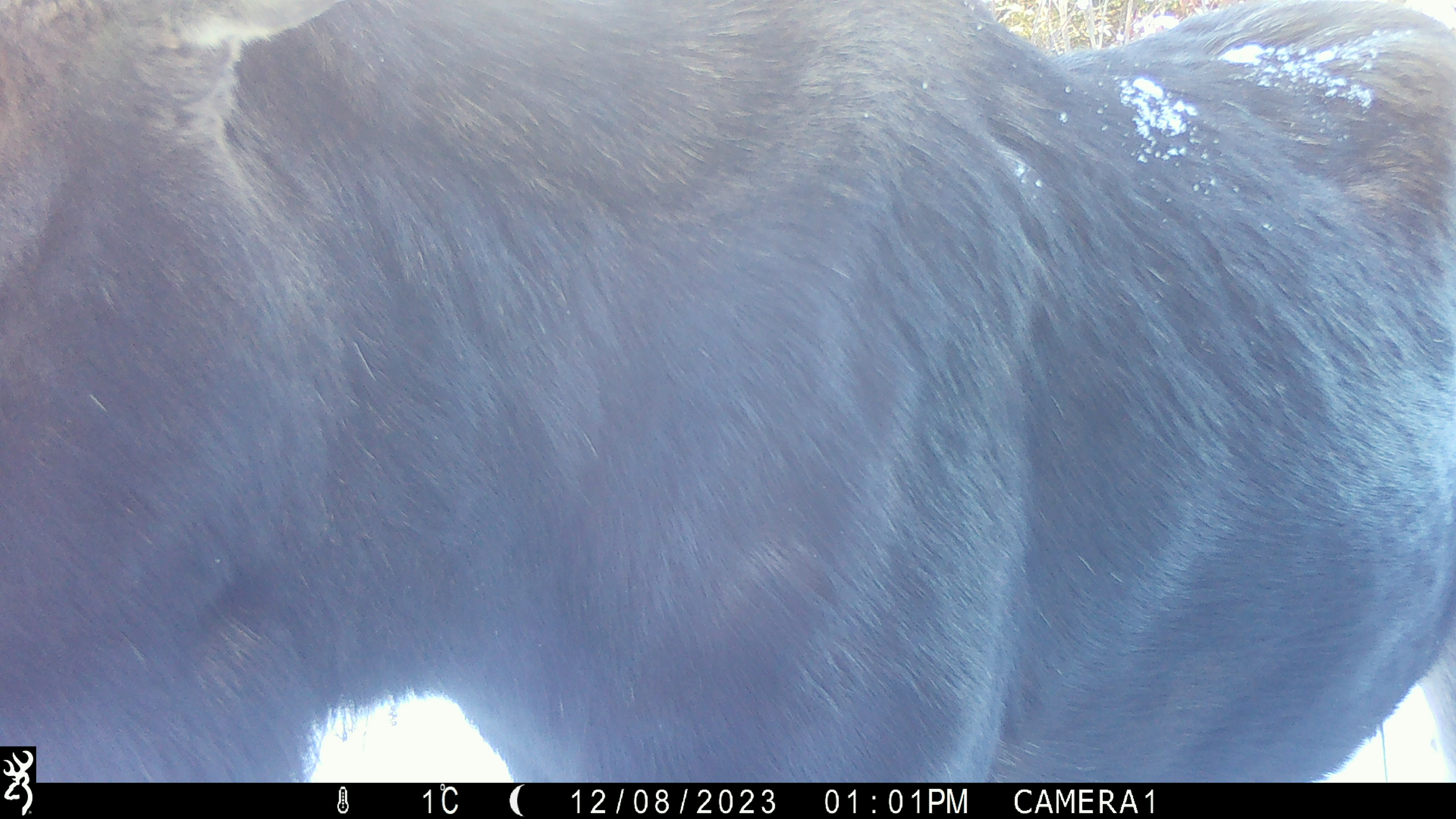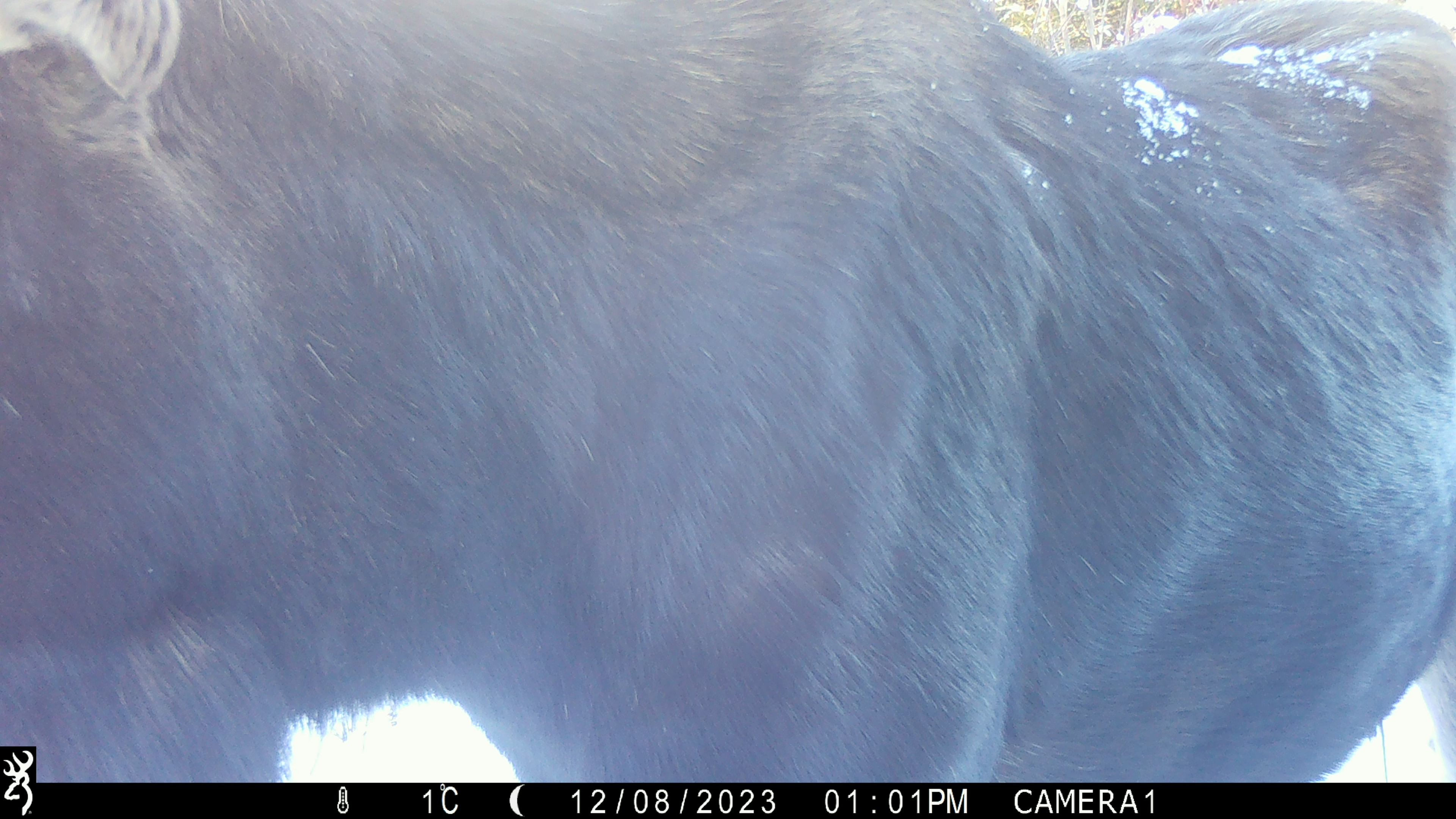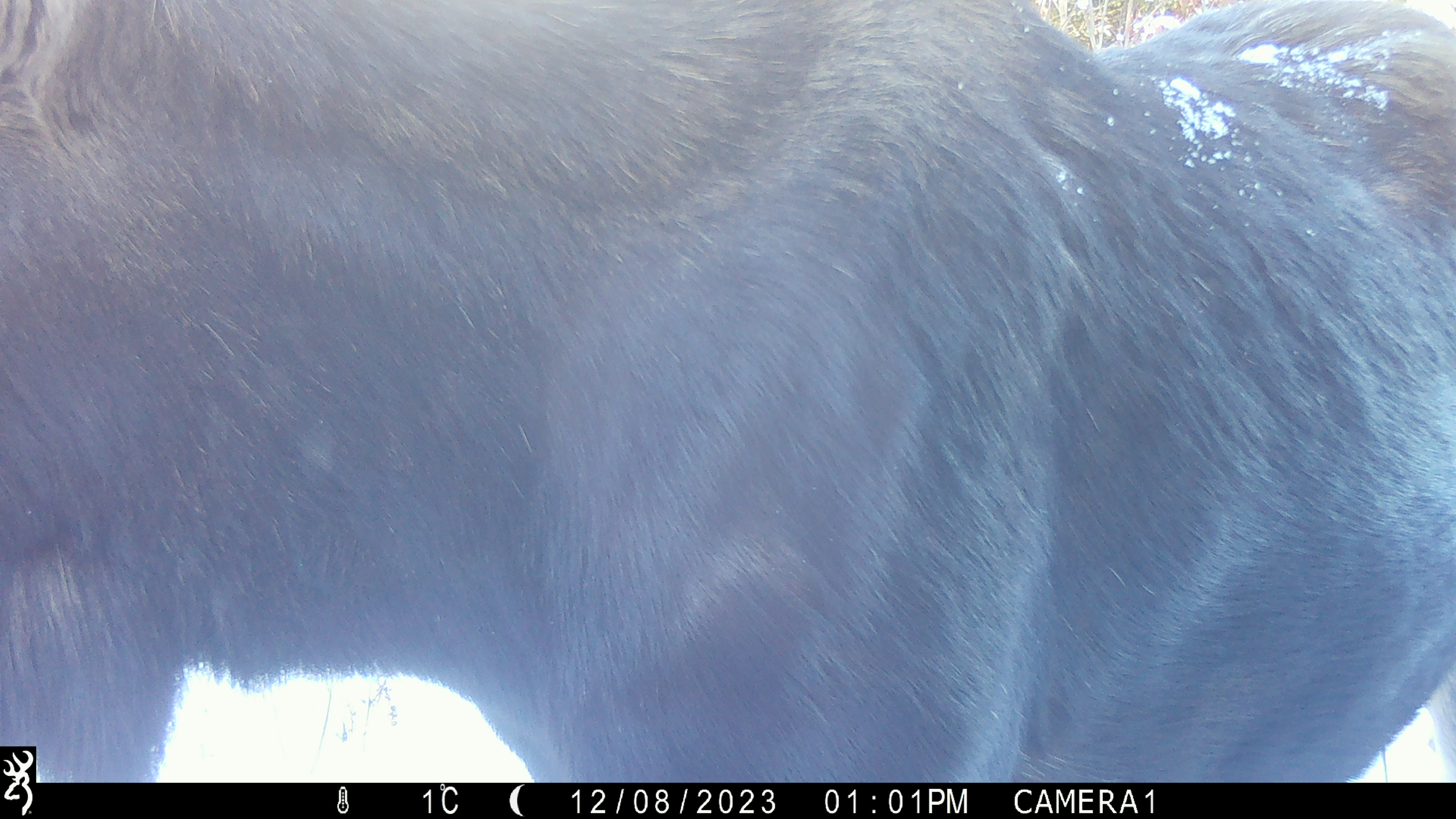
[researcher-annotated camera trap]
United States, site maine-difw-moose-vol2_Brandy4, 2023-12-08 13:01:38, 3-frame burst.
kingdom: Animalia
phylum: Chordata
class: Mammalia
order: Artiodactyla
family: Cervidae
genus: Alces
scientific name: Alces alces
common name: moose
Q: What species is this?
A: Moose (Alces alces).